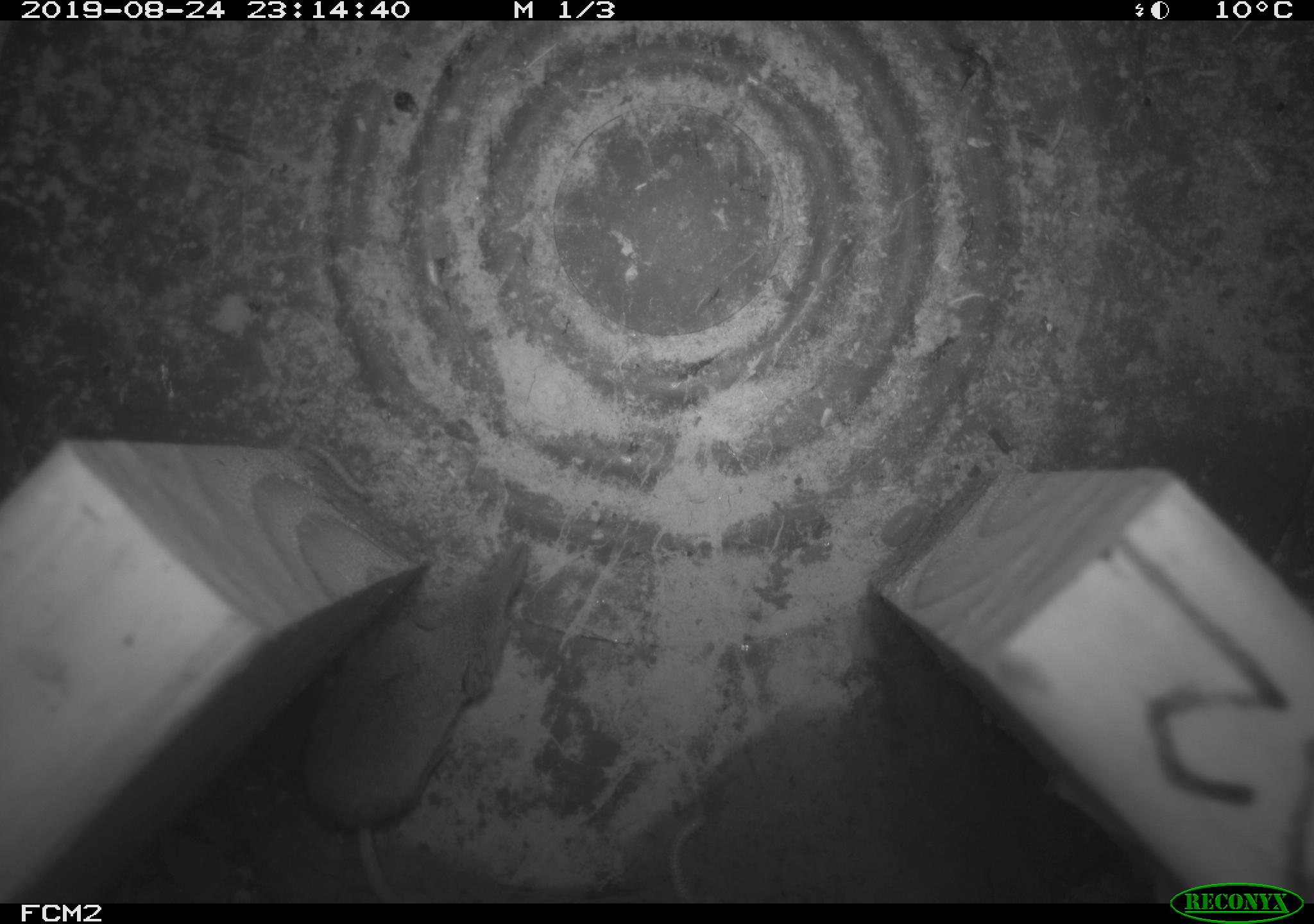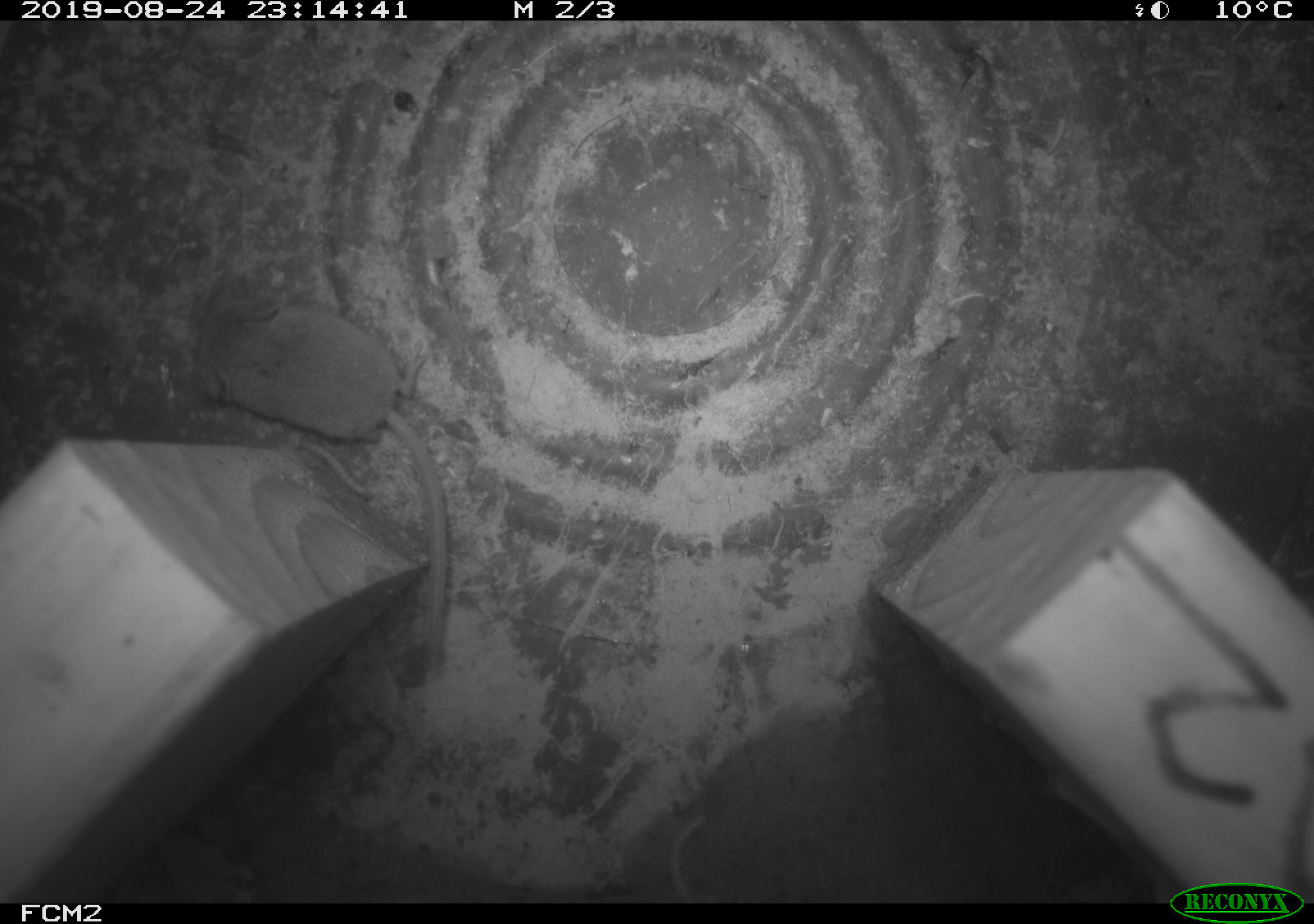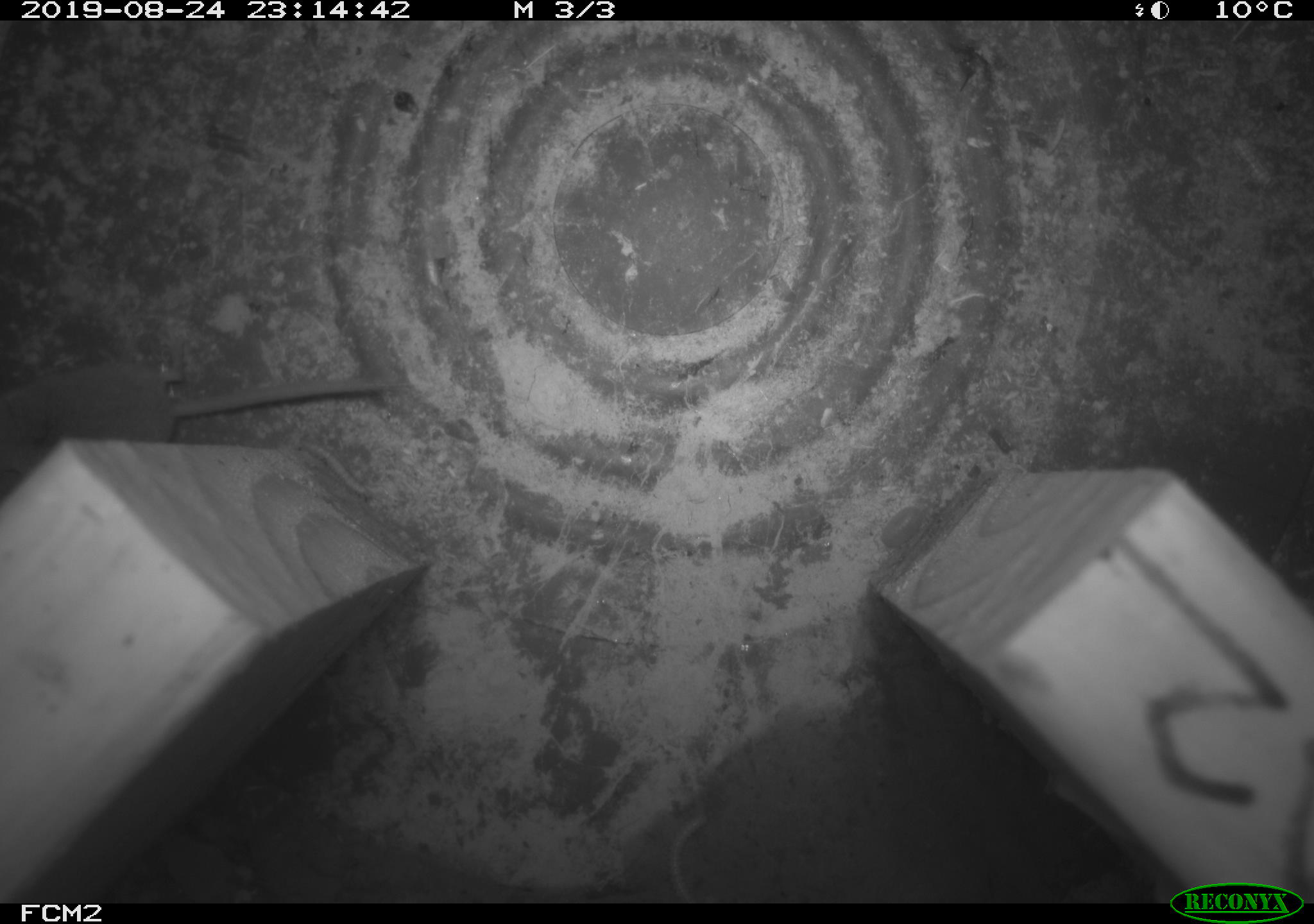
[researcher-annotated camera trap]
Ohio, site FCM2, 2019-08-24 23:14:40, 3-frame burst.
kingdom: Animalia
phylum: Chordata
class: Mammalia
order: Eulipotyphla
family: Soricidae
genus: Sorex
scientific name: Sorex cinereus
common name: masked shrew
Masked shrew (Sorex cinereus).